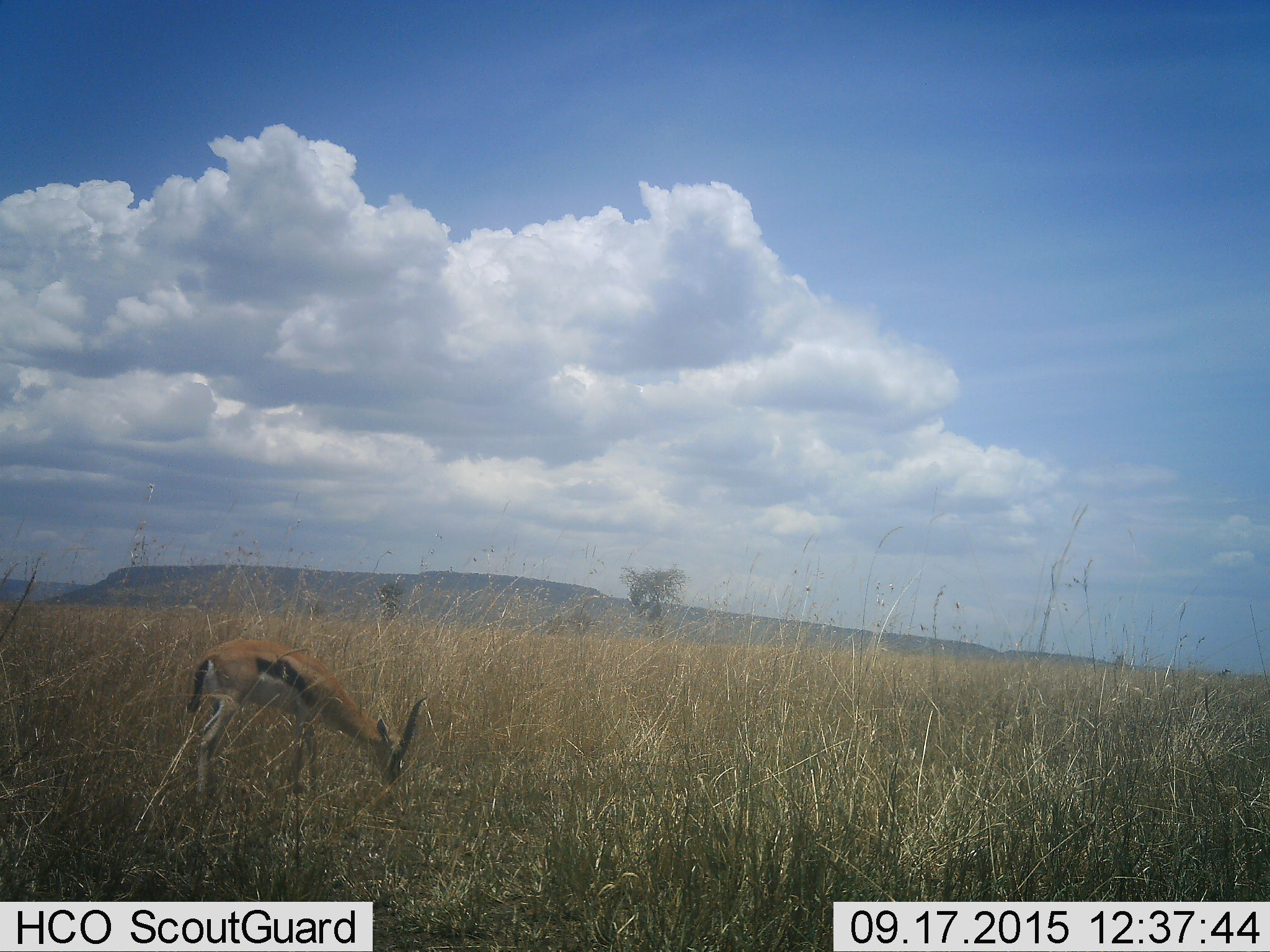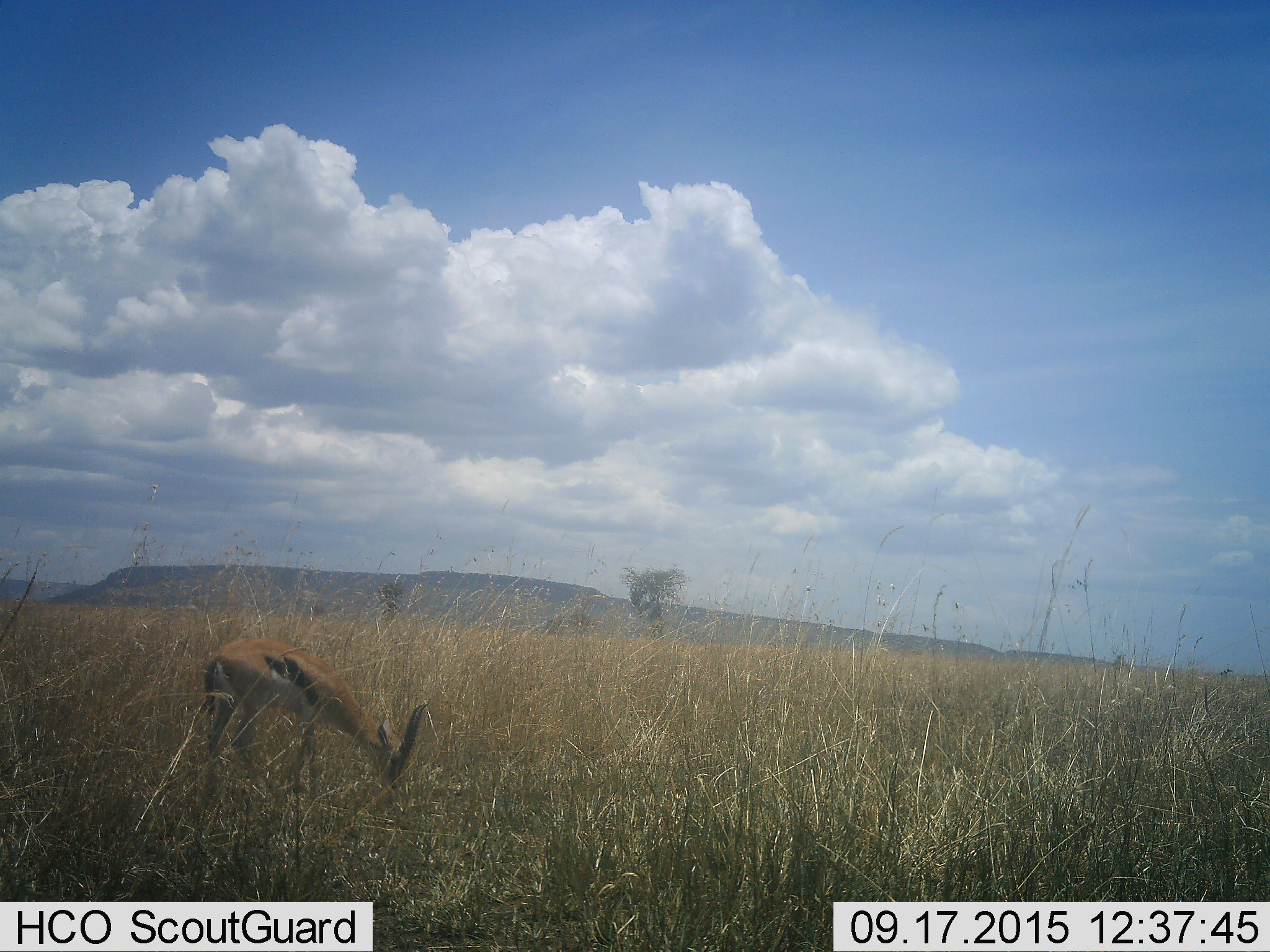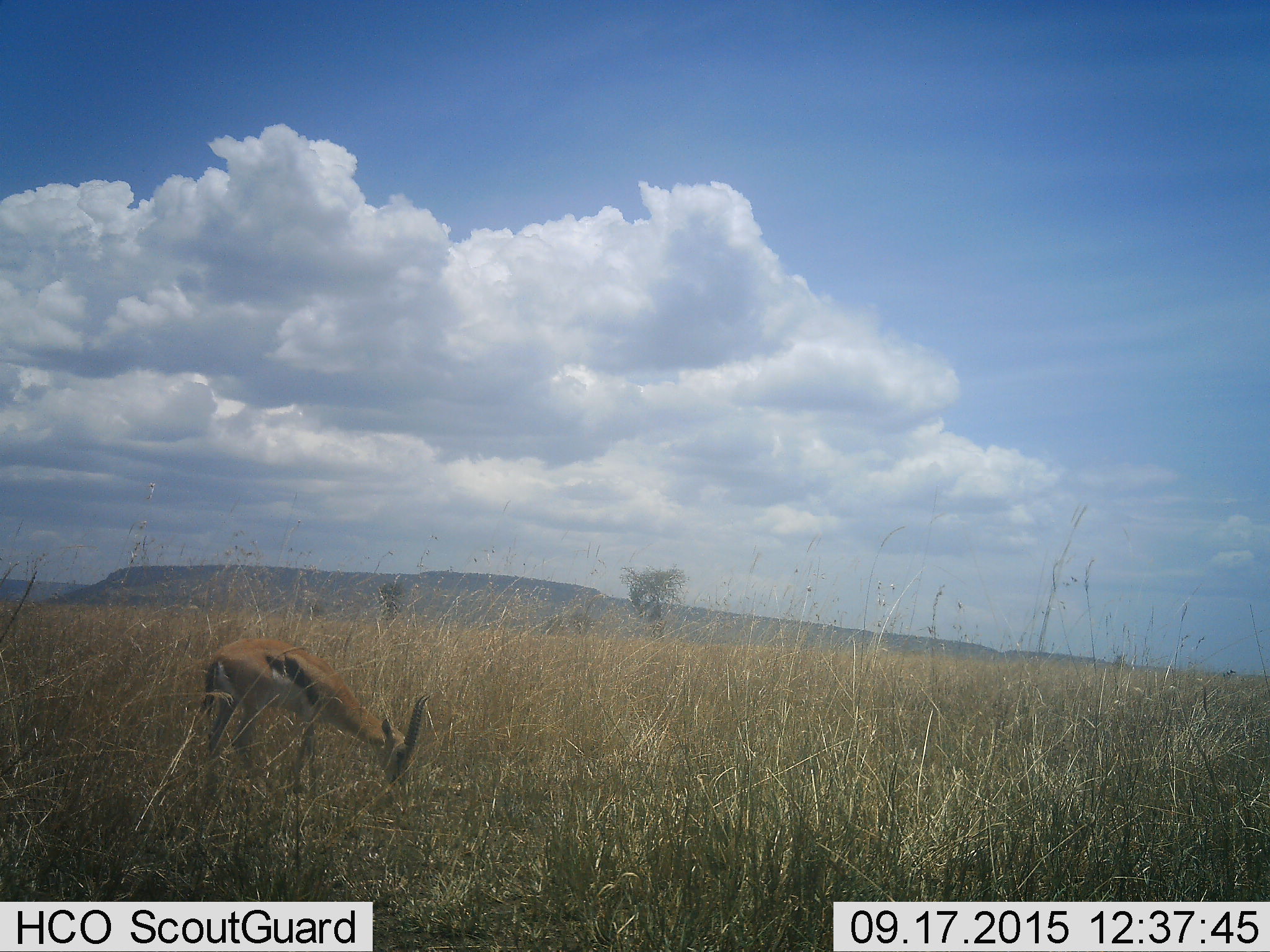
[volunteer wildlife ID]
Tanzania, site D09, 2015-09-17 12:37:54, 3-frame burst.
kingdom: Animalia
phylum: Chordata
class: Mammalia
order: Artiodactyla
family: Bovidae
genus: Eudorcas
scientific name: Eudorcas thomsonii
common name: thomson's gazelle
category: gazellethomsons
Gazellethomsons (thomson's gazelle) (Eudorcas thomsonii), count 1. Behavior (volunteer vote fractions): standing 6%, resting 0%, moving 0%, interacting 0%. Young present (vote fraction): 6%. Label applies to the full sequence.